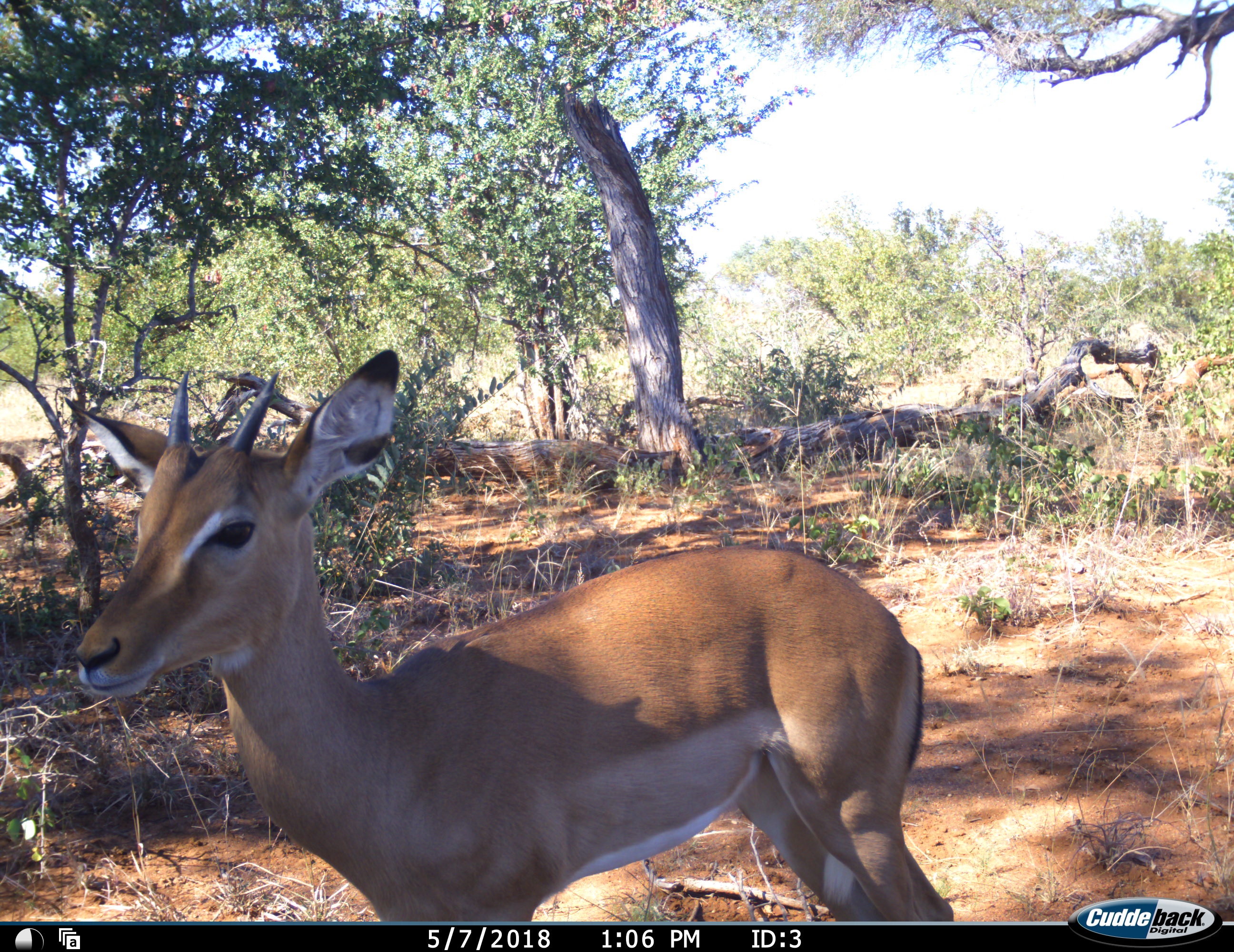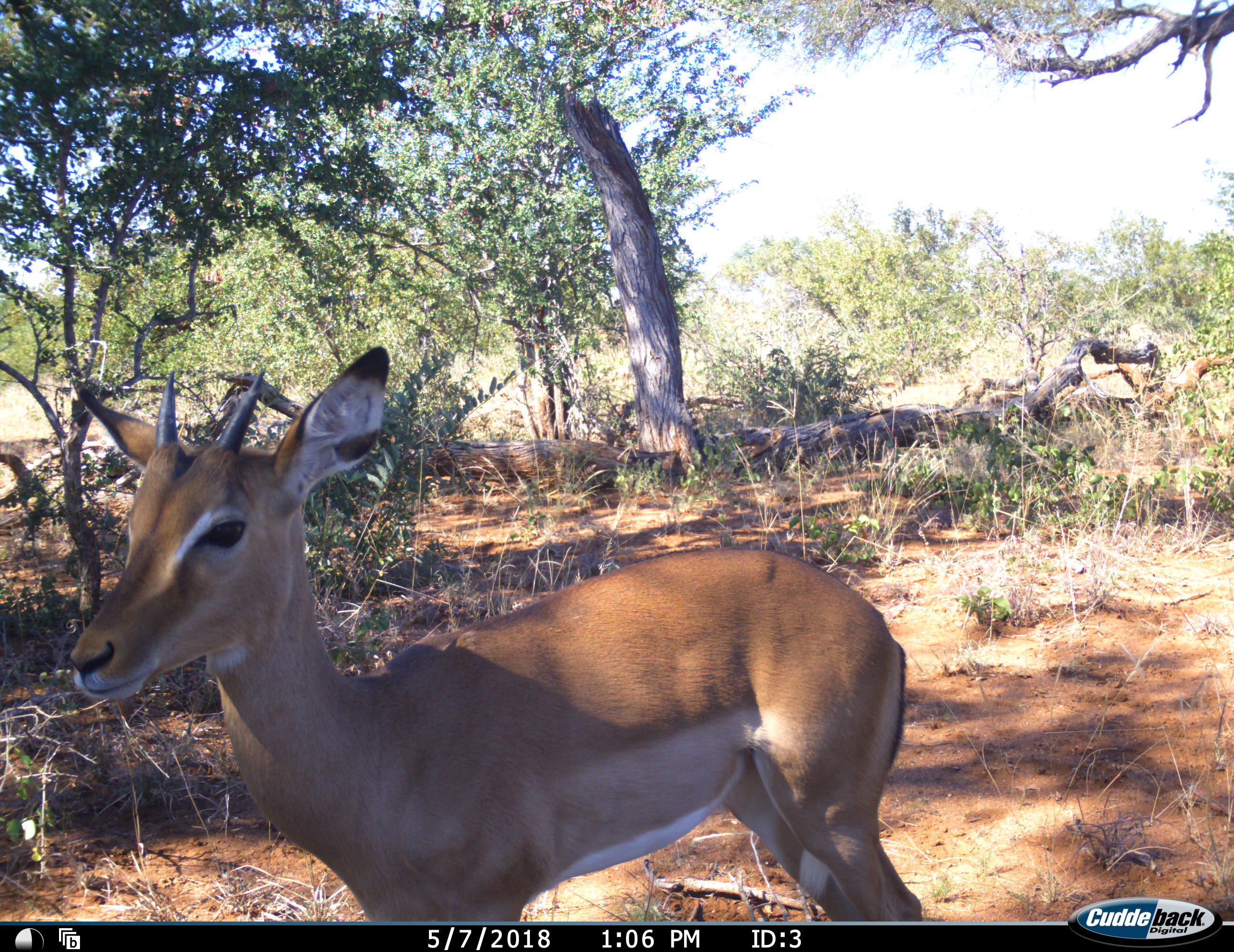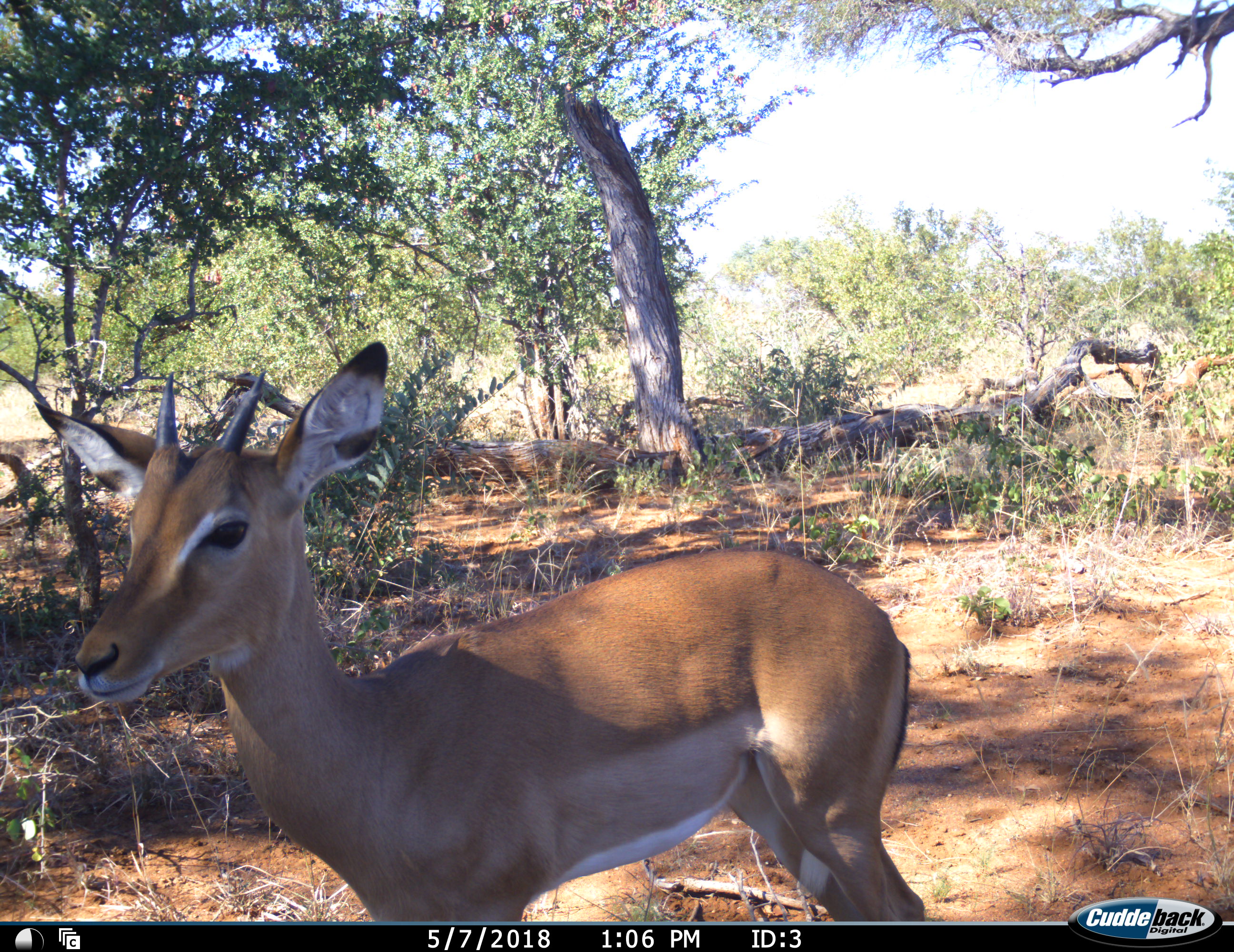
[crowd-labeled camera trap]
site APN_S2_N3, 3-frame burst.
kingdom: Animalia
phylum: Chordata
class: Mammalia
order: Artiodactyla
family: Bovidae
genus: Aepyceros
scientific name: Aepyceros melampus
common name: impala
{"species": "impala (Aepyceros melampus)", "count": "1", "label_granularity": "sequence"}